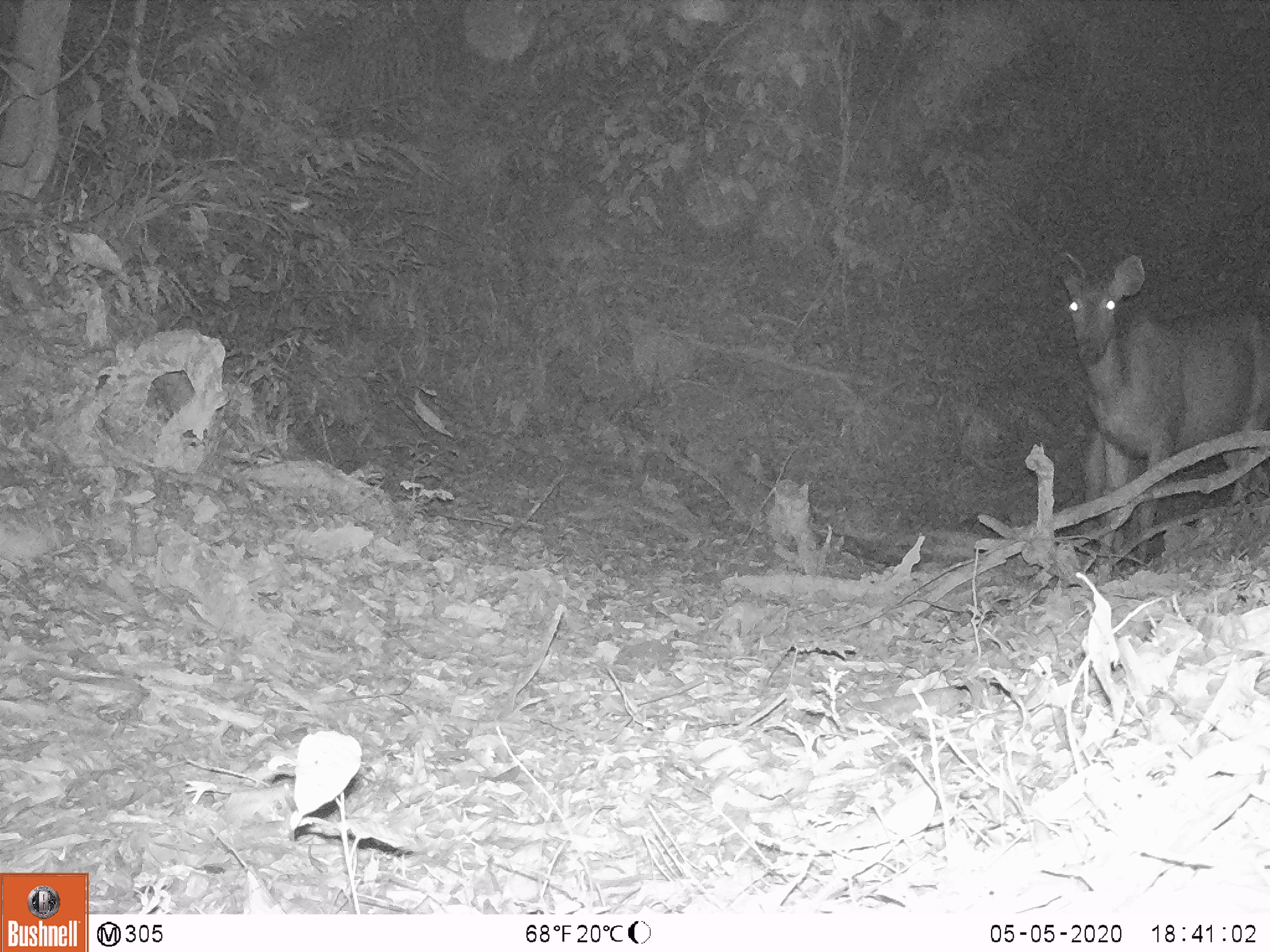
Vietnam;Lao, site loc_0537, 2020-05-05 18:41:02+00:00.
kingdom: Animalia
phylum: Chordata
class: Mammalia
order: Artiodactyla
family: Cervidae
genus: Rusa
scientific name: Rusa unicolor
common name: sambar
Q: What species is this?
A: Sambar (Rusa unicolor).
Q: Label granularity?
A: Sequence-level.